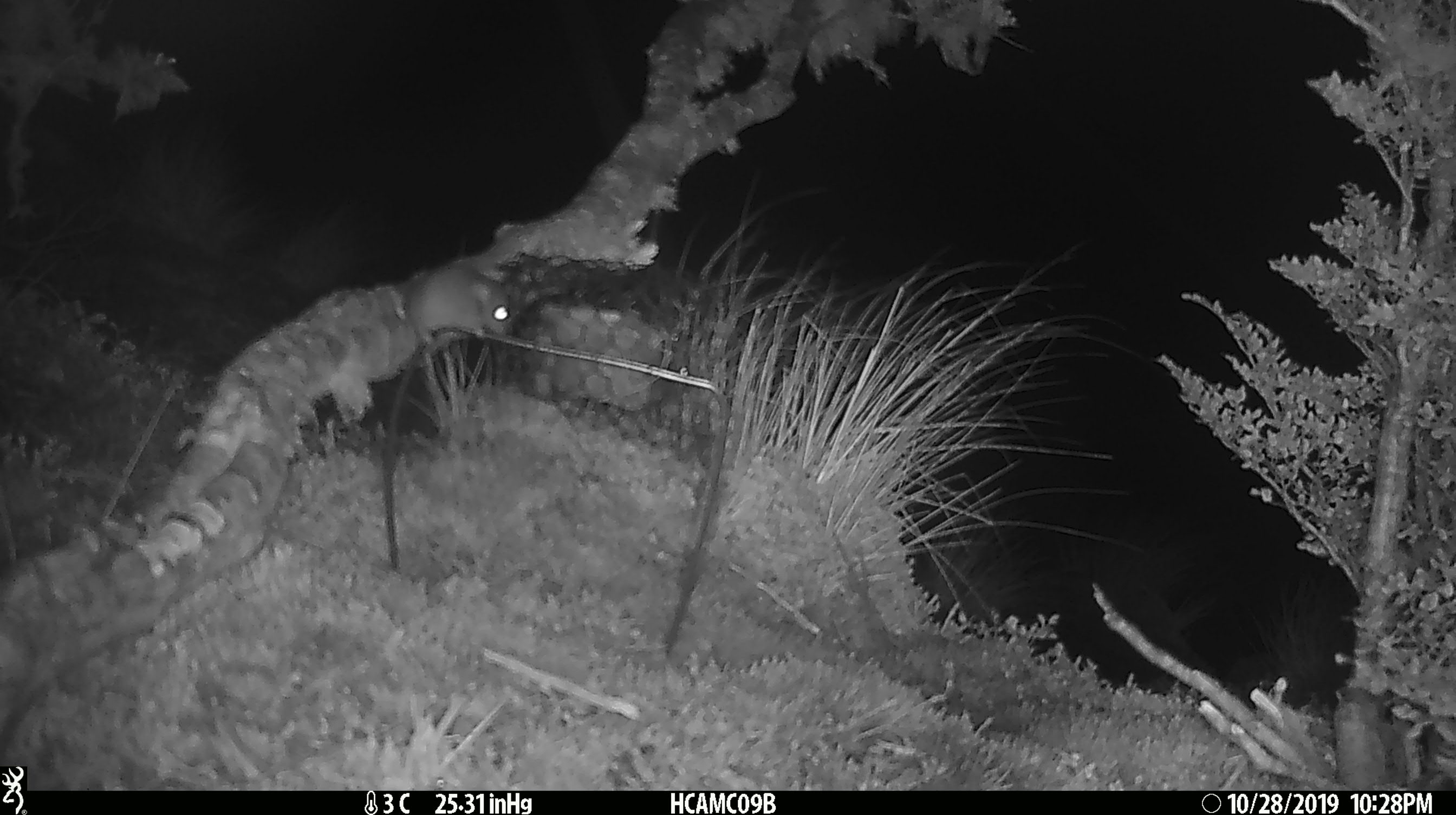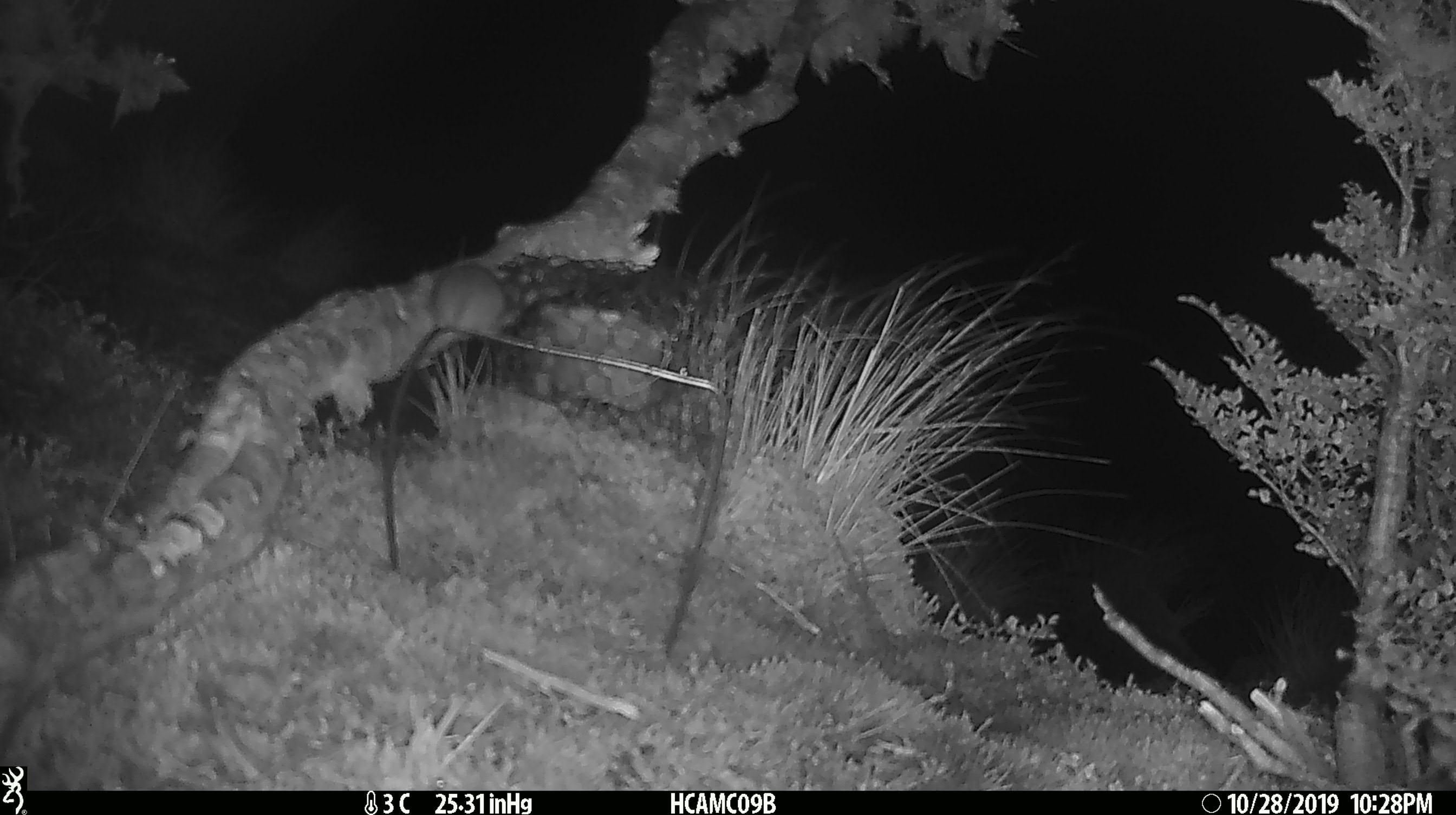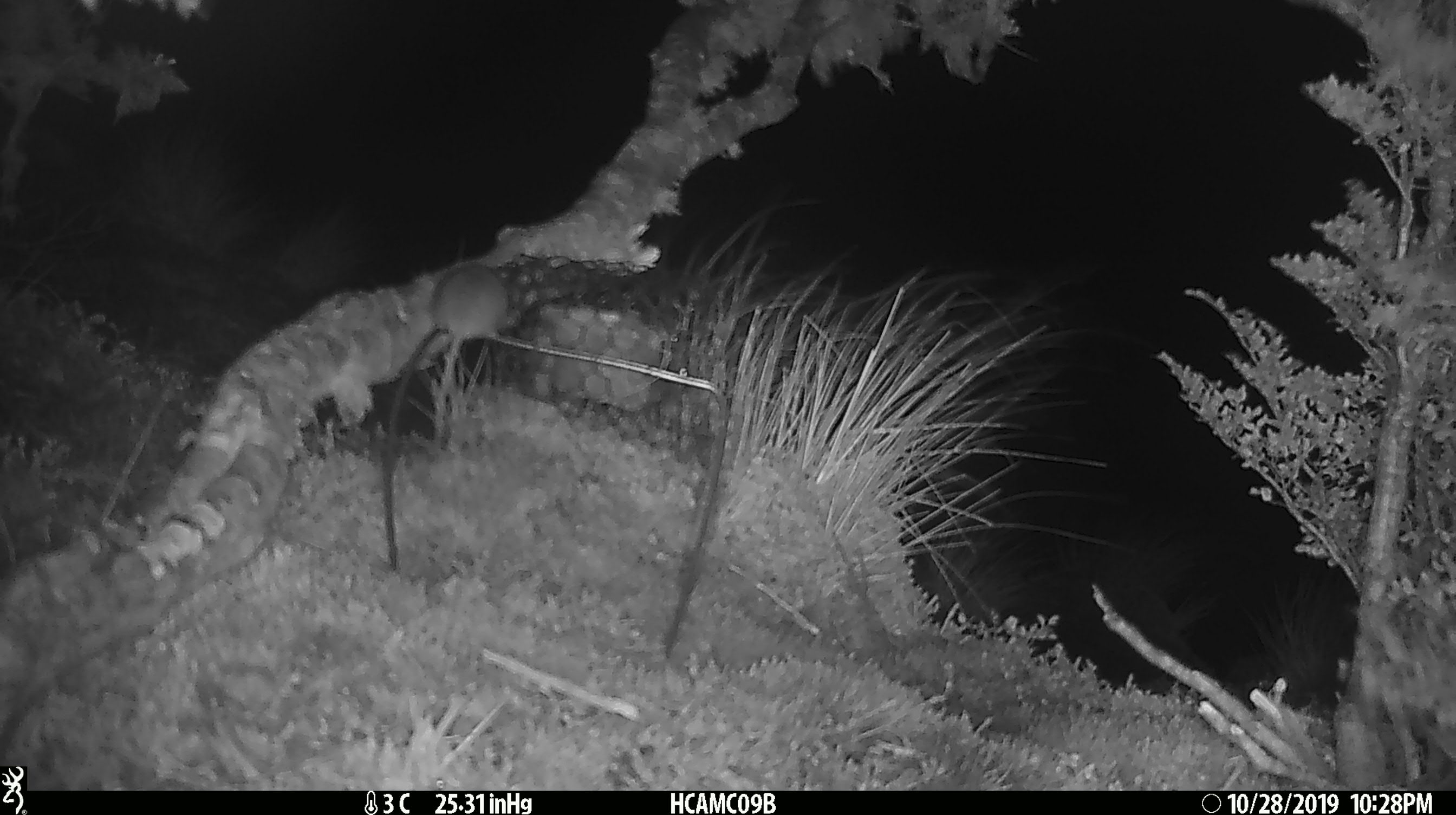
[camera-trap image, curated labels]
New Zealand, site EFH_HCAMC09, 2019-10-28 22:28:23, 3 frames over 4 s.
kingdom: Animalia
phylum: Chordata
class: Mammalia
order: Rodentia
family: Muridae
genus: Mus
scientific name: Mus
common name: mouse